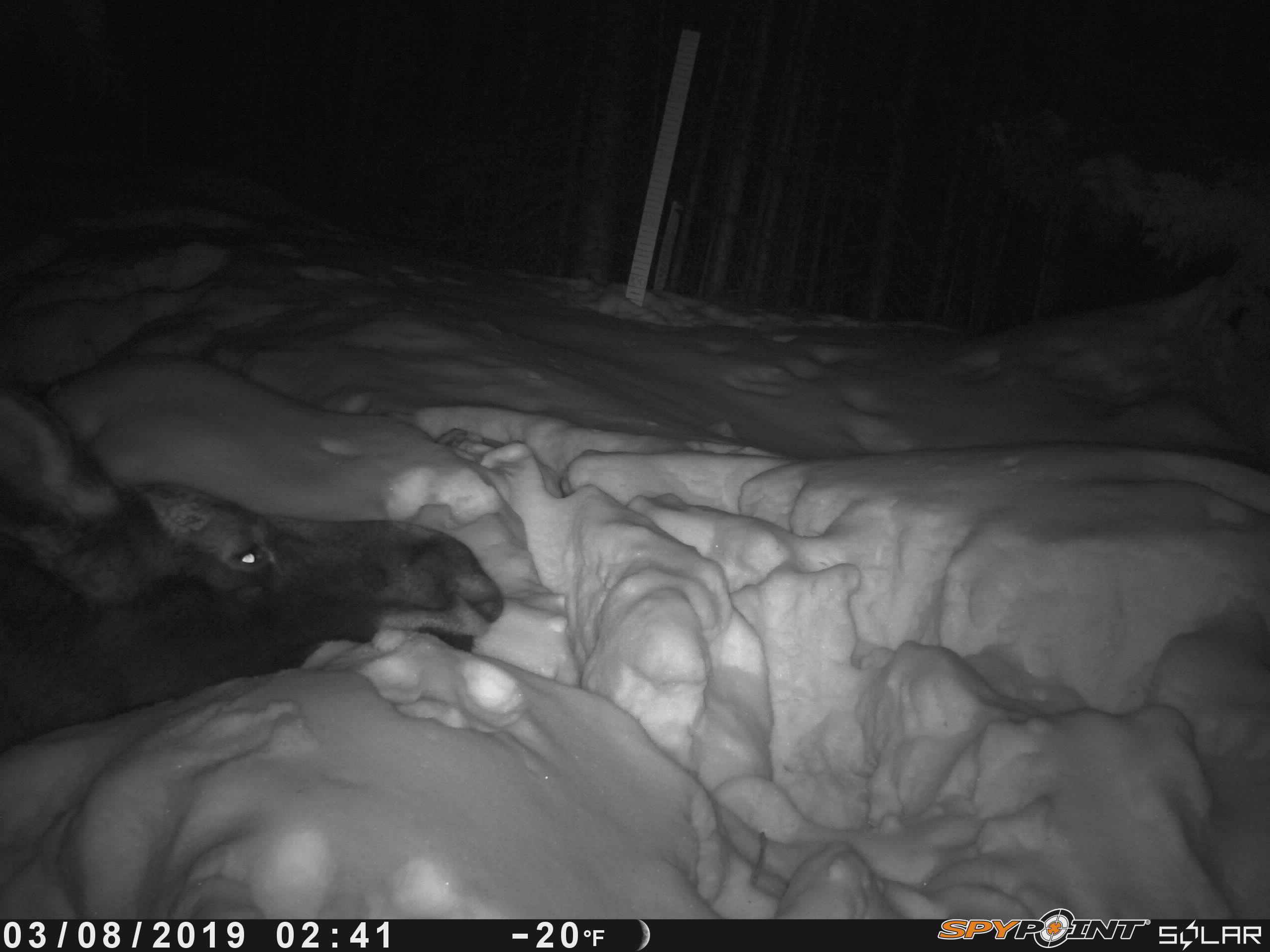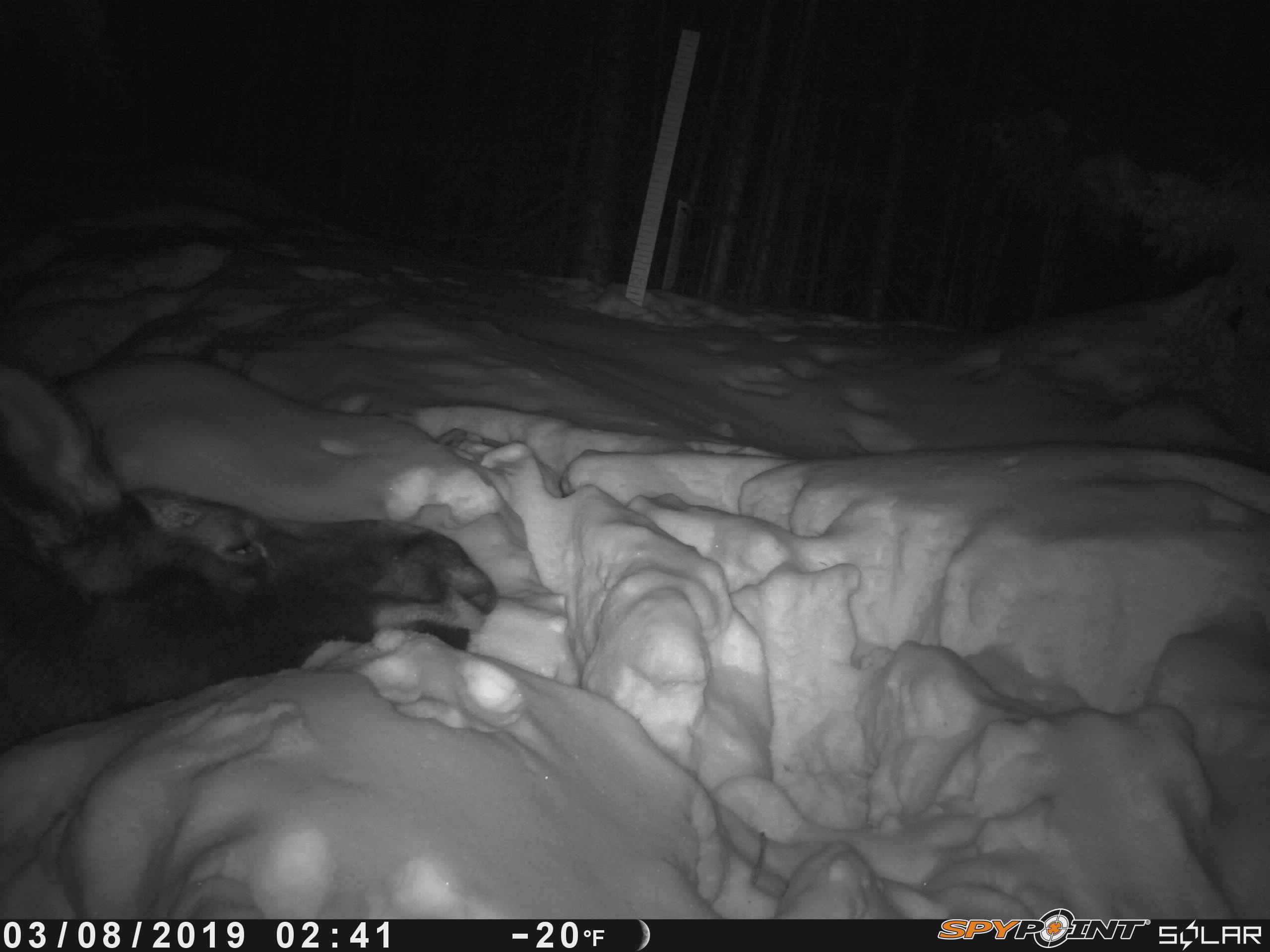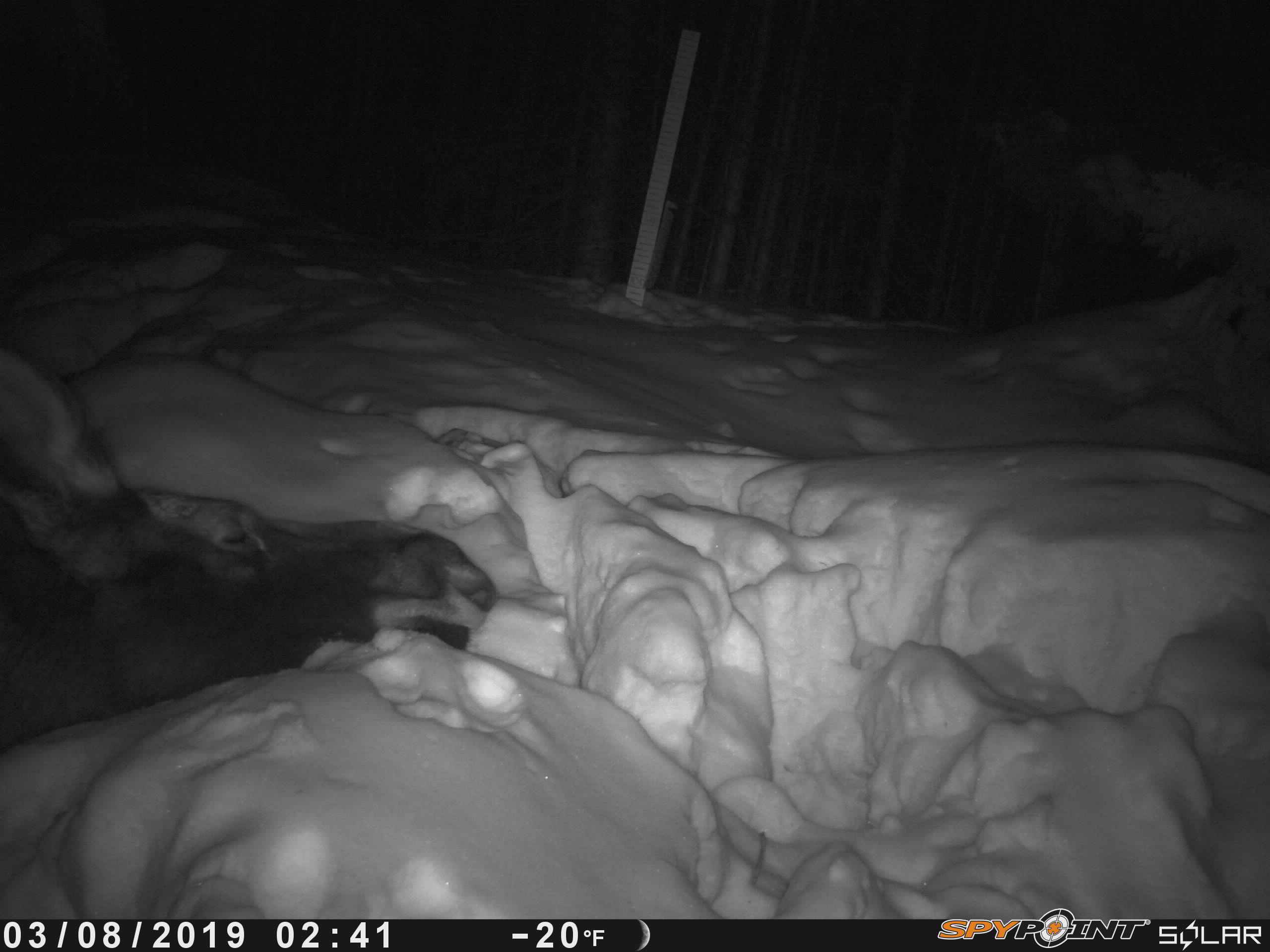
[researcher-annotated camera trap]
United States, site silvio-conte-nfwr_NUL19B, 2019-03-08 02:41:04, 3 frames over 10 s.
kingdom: Animalia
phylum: Chordata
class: Mammalia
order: Artiodactyla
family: Cervidae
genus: Alces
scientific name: Alces alces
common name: moose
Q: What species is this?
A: Moose (Alces alces).